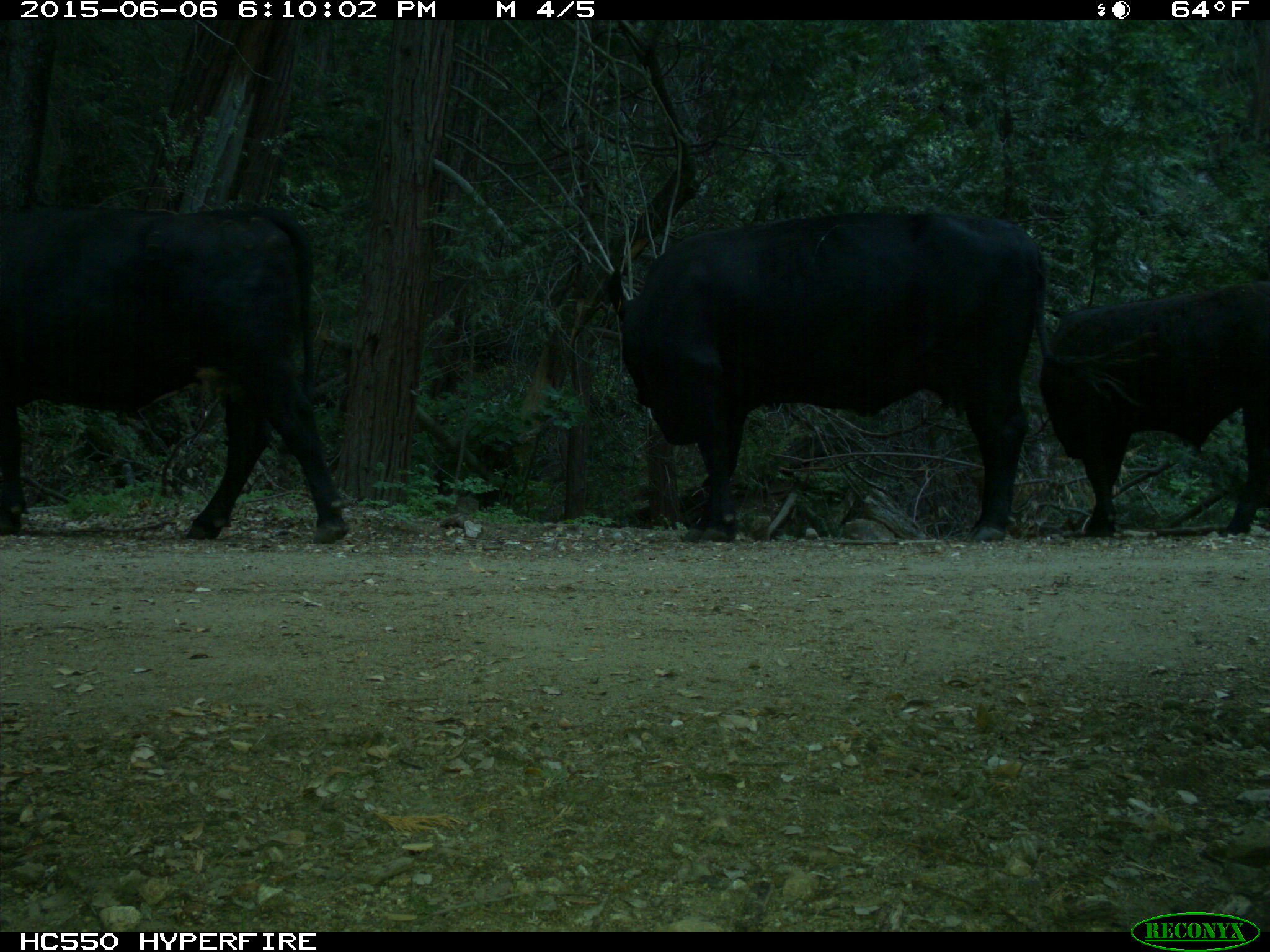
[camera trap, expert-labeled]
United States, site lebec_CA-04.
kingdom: Animalia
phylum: Chordata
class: Mammalia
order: Artiodactyla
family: Bovidae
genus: Bos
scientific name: Bos taurus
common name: domestic cow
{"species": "Bos taurus (domestic cow)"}